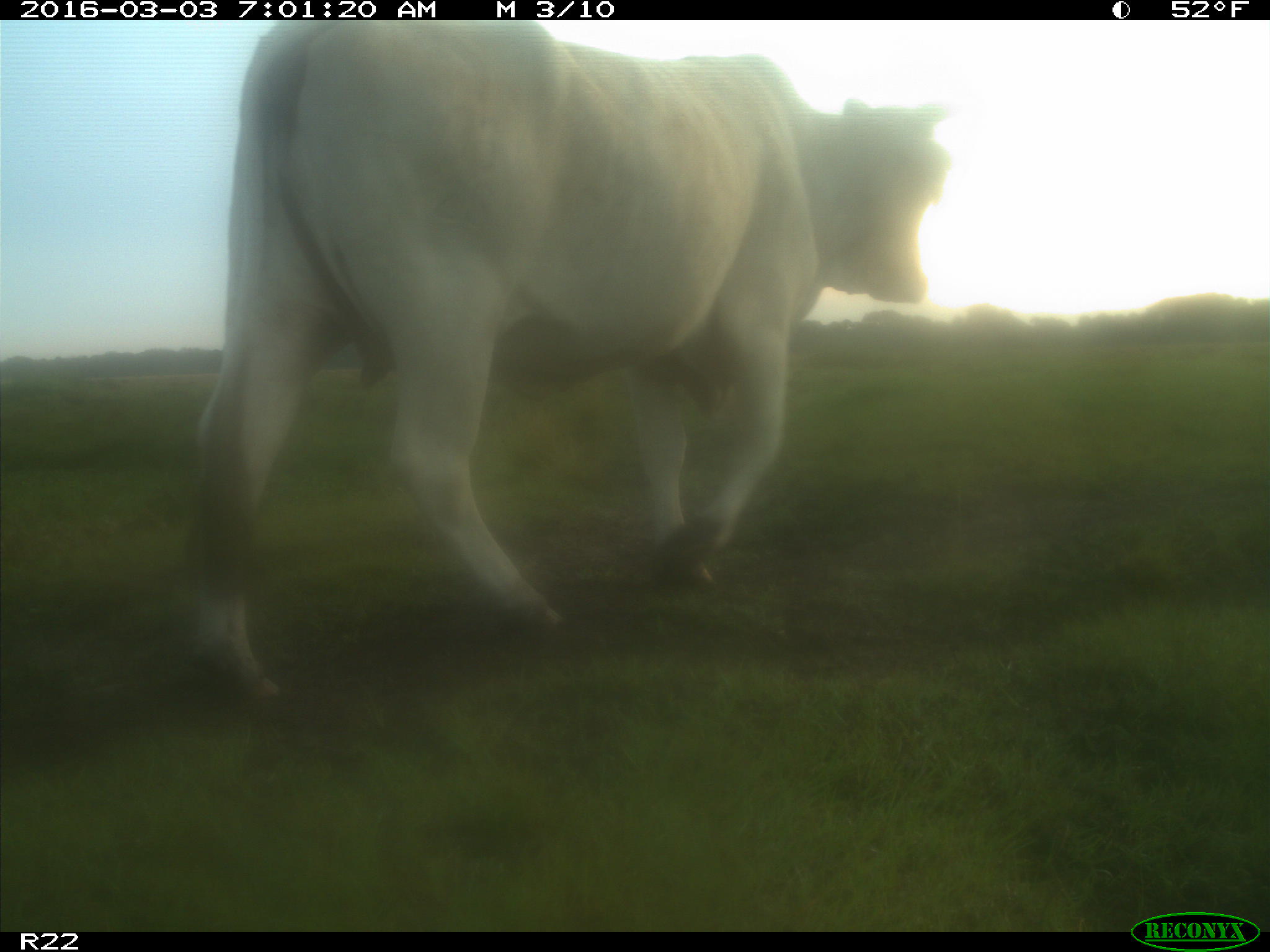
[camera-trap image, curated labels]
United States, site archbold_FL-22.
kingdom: Animalia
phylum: Chordata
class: Mammalia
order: Artiodactyla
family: Bovidae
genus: Bos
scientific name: Bos taurus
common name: domestic cow